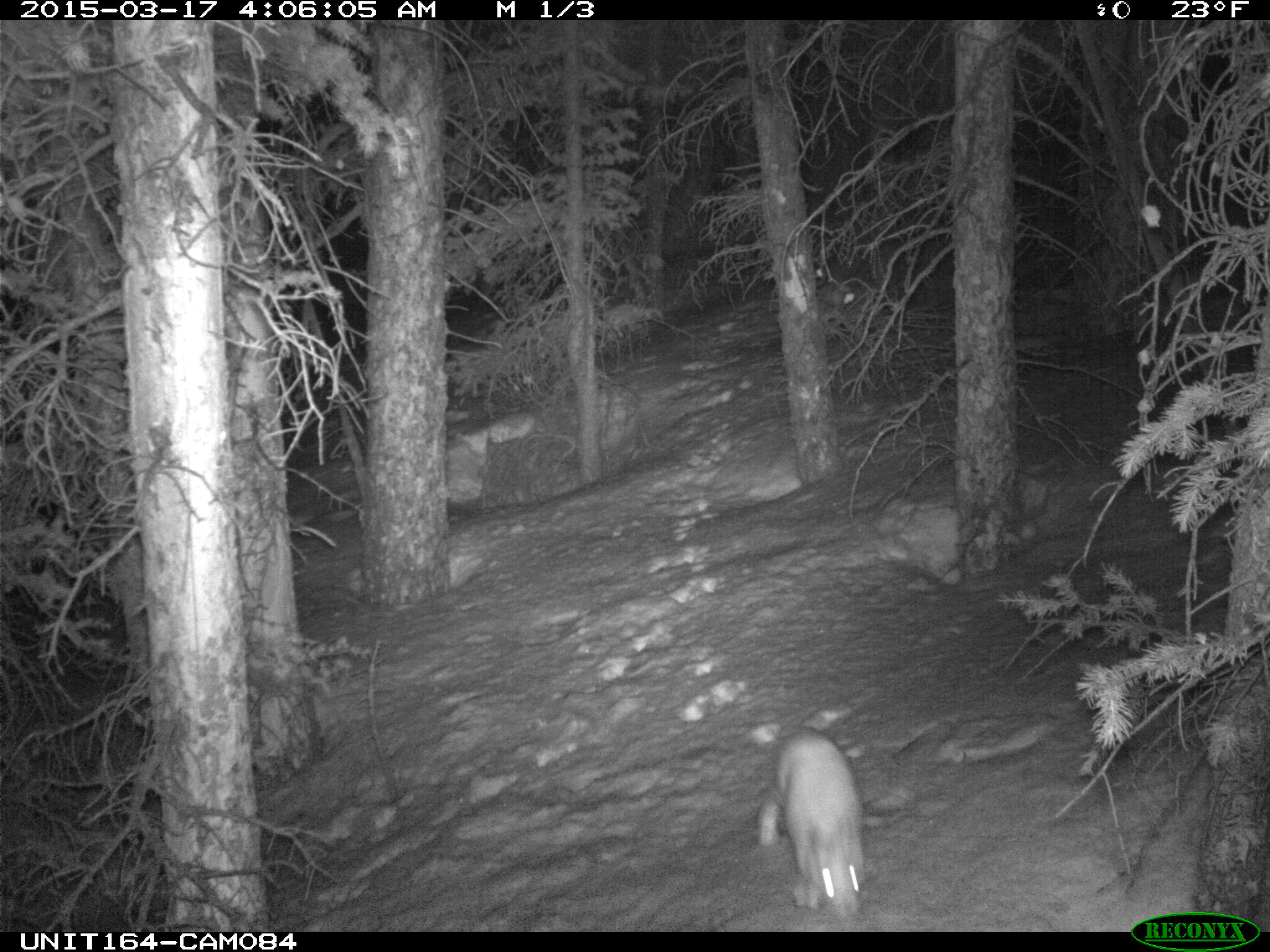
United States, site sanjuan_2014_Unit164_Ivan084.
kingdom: Animalia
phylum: Chordata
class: Mammalia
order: Lagomorpha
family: Leporidae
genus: Lepus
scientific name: Lepus americanus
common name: snowshoe hare